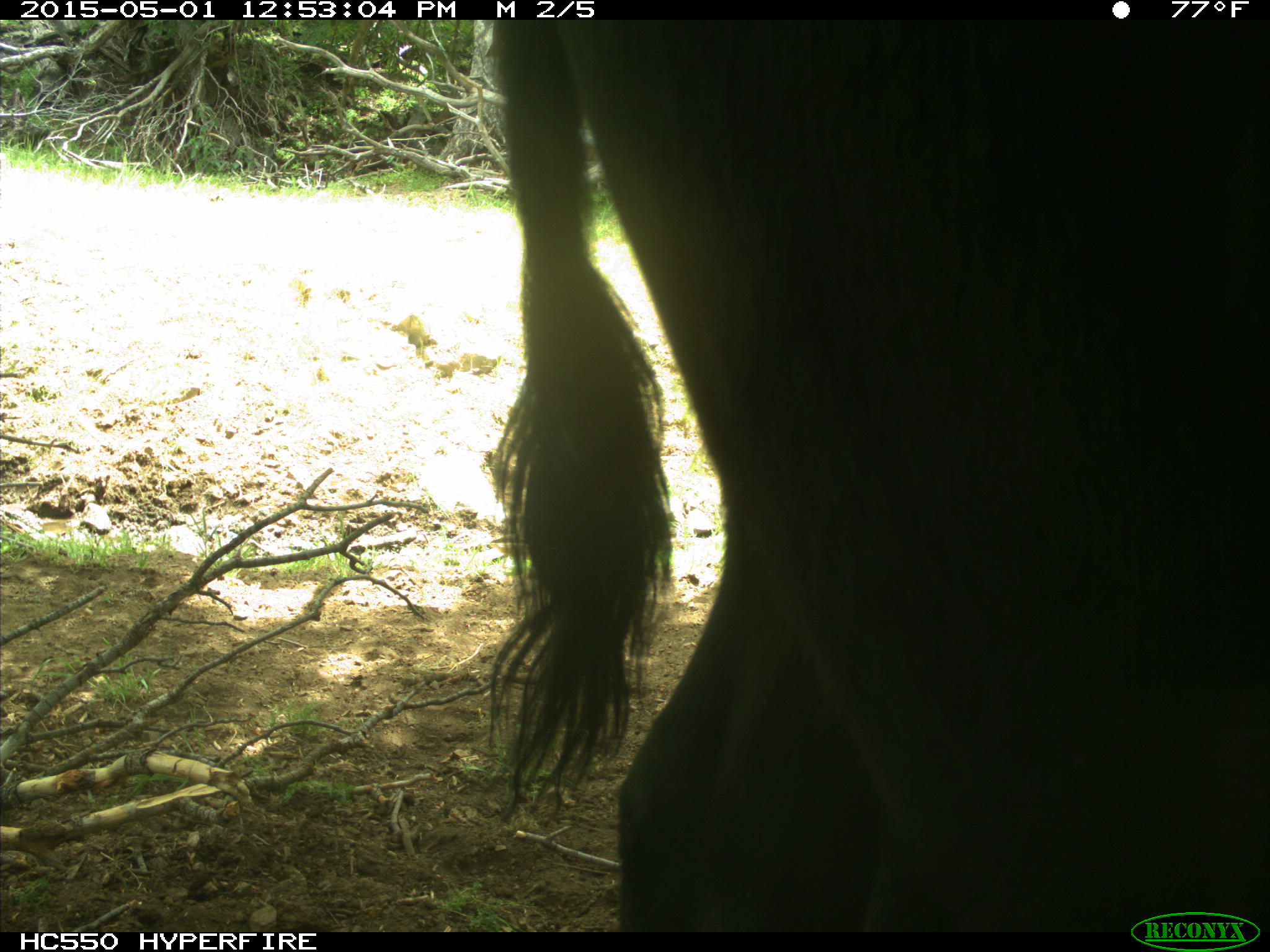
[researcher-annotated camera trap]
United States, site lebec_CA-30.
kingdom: Animalia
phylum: Chordata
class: Mammalia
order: Artiodactyla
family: Bovidae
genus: Bos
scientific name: Bos taurus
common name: domestic cow